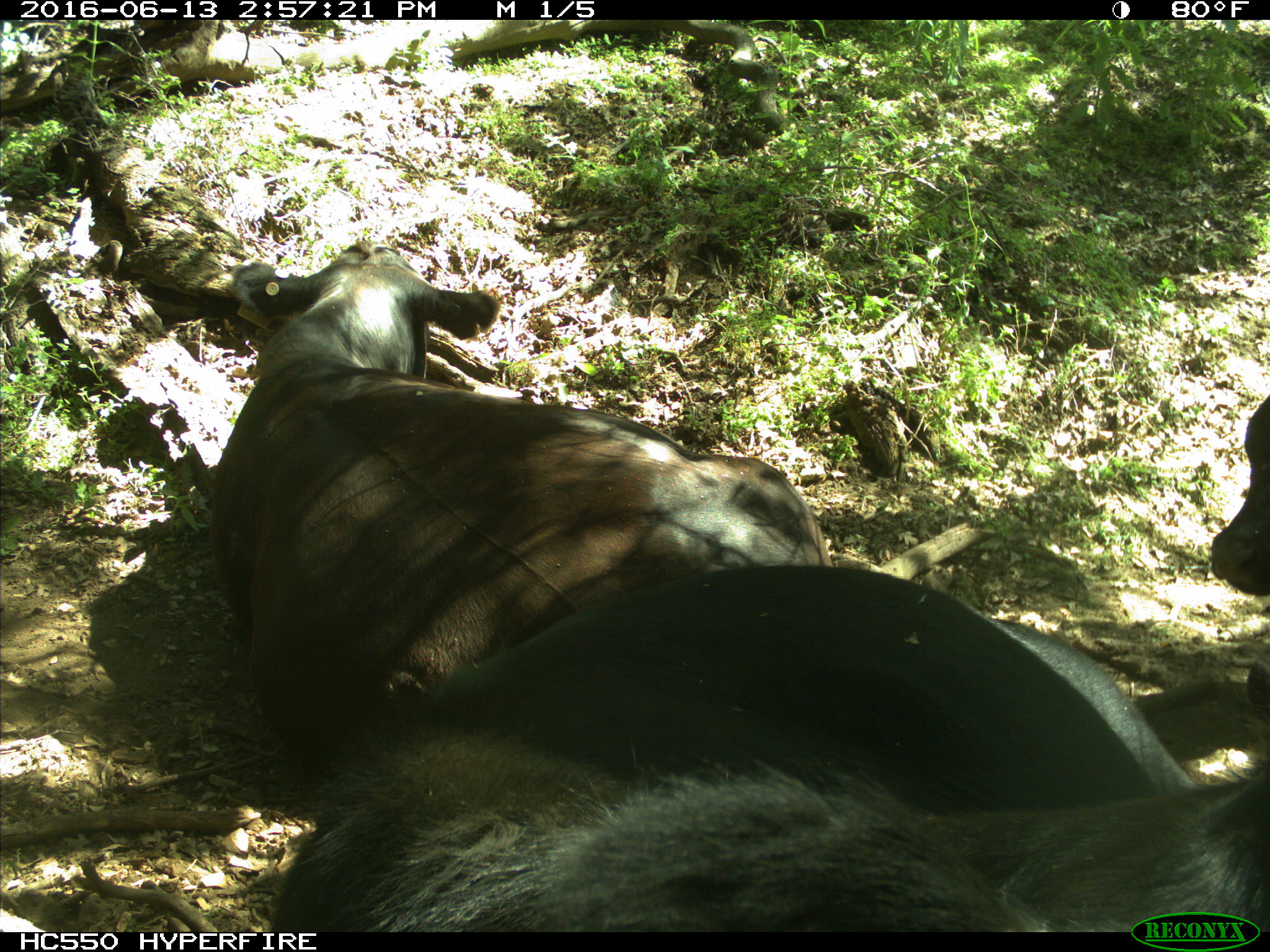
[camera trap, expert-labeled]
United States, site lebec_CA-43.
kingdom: Animalia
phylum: Chordata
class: Mammalia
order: Artiodactyla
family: Bovidae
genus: Bos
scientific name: Bos taurus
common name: domestic cow